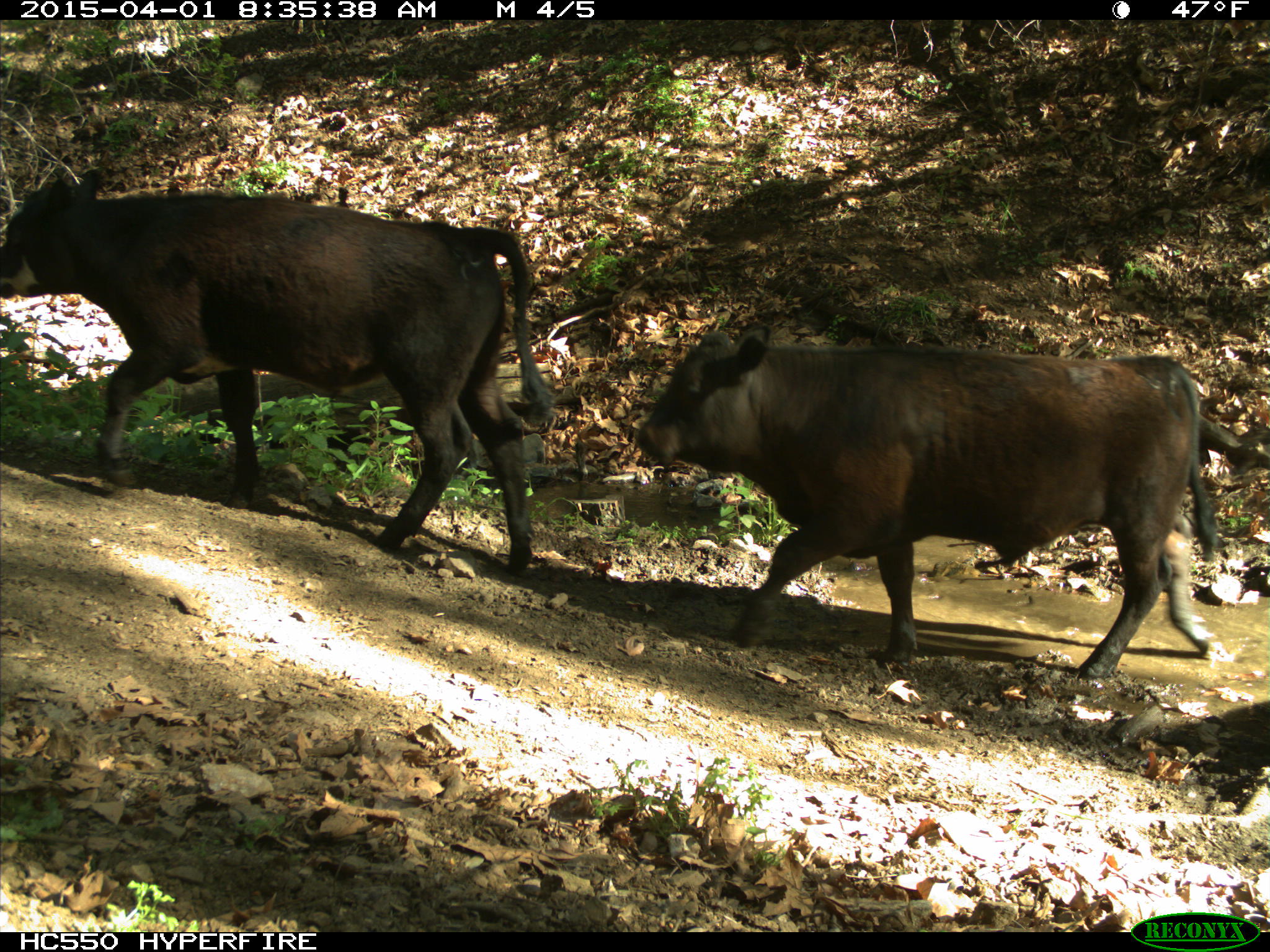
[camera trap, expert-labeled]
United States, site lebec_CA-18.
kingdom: Animalia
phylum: Chordata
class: Mammalia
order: Artiodactyla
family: Bovidae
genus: Bos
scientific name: Bos taurus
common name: domestic cow